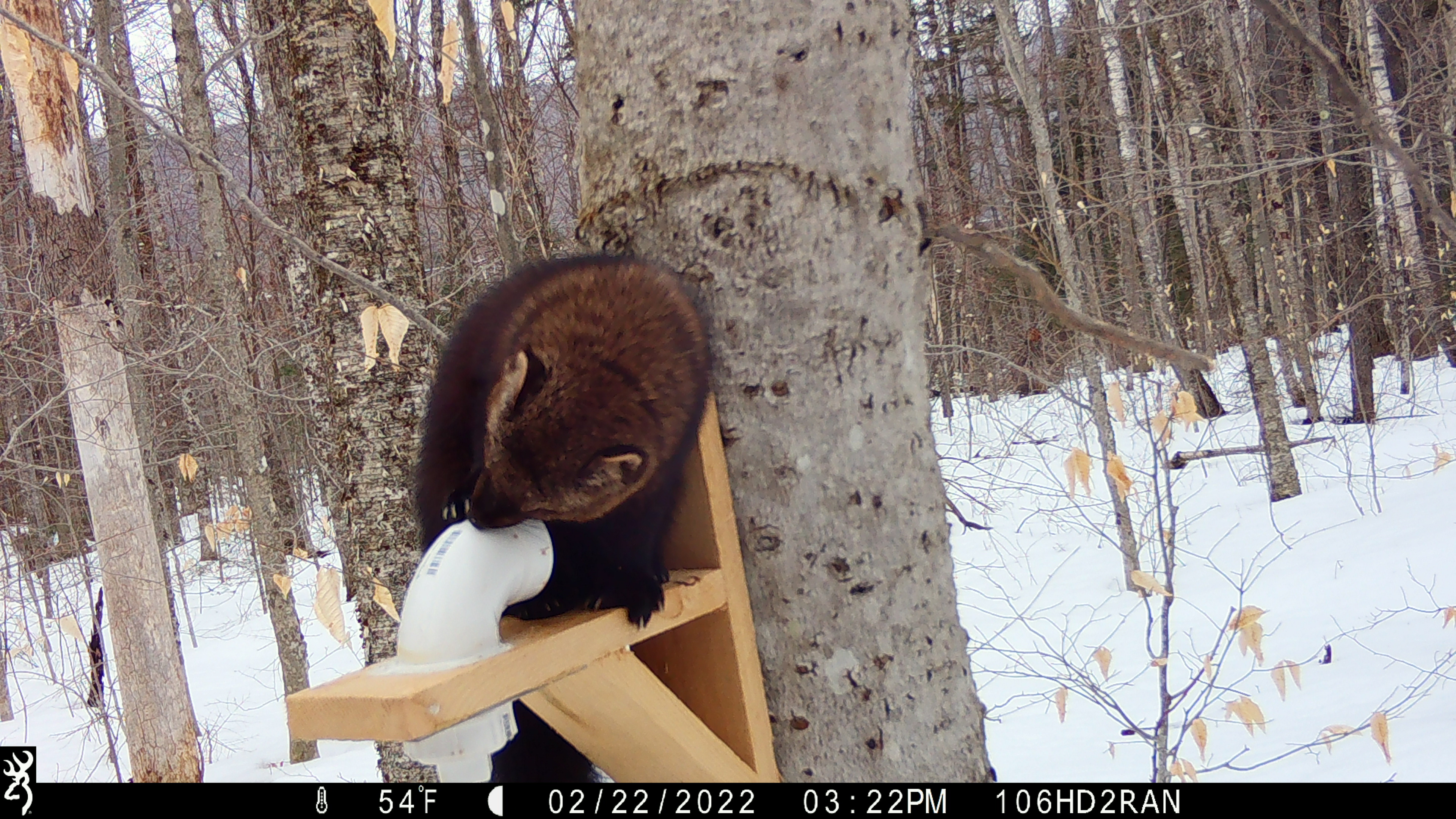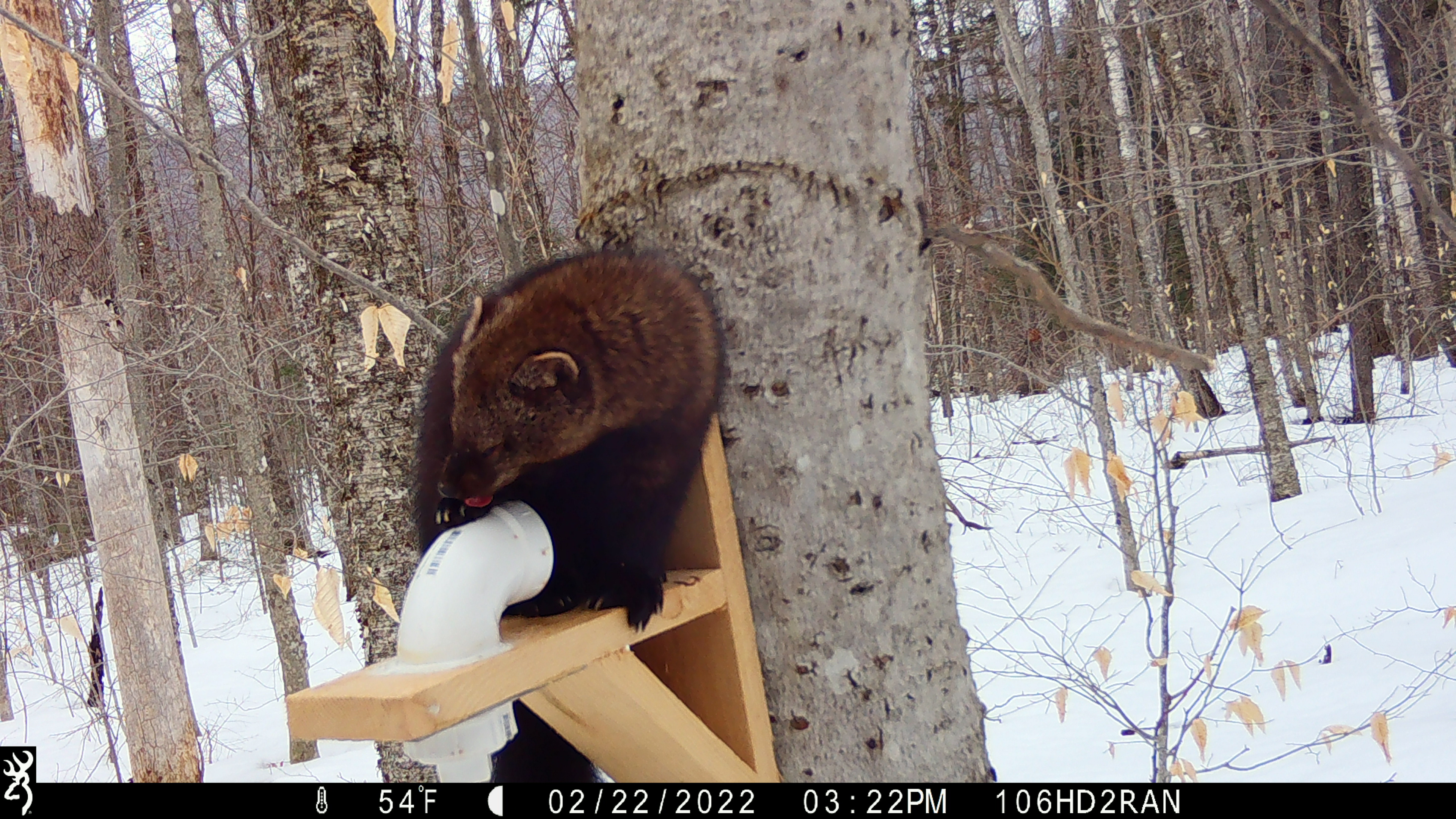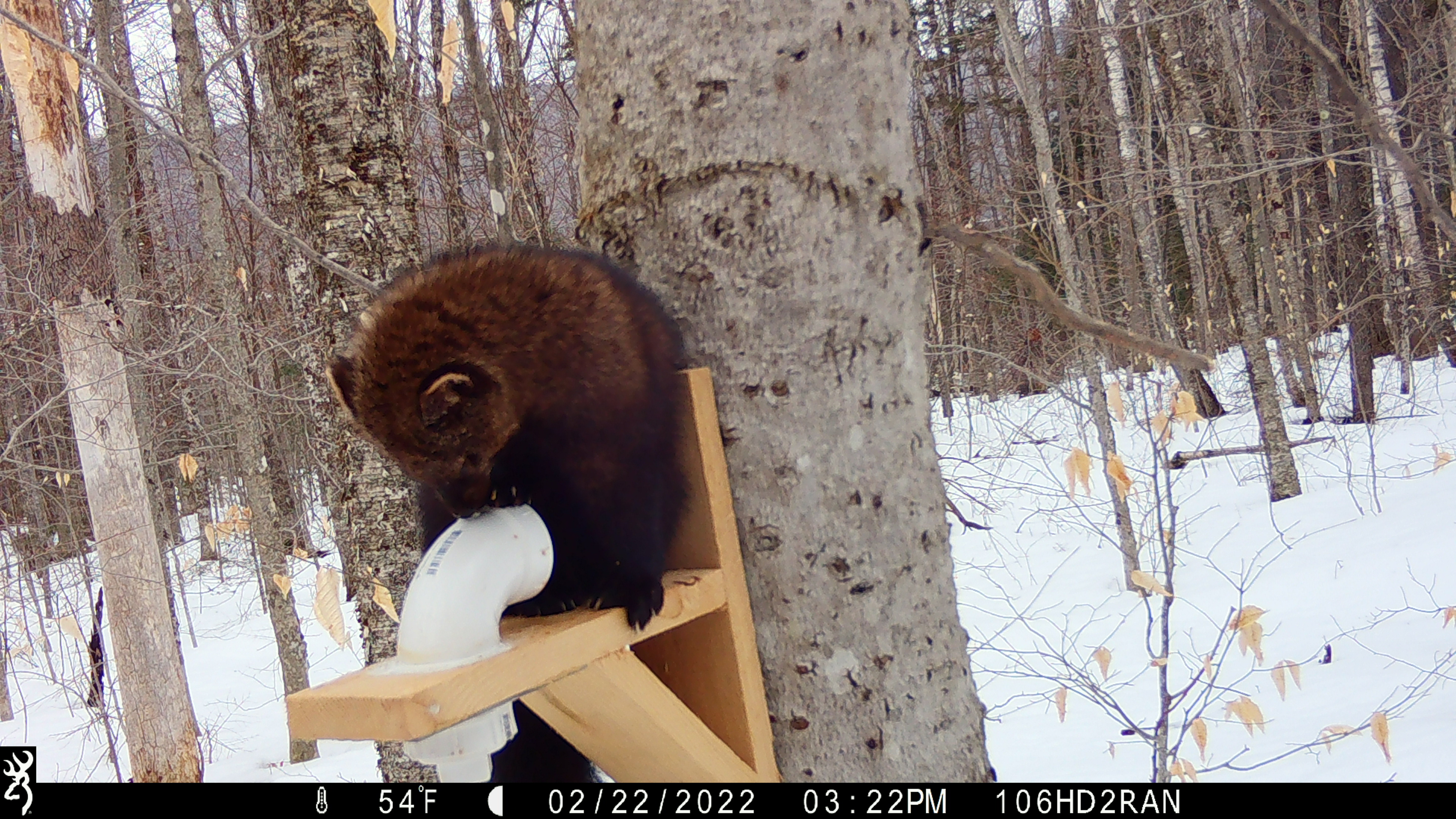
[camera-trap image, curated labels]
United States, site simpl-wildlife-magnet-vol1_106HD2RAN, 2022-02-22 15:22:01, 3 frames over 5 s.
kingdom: Animalia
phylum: Chordata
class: Mammalia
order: Carnivora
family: Mustelidae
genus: Pekania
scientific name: Pekania pennanti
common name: fisher